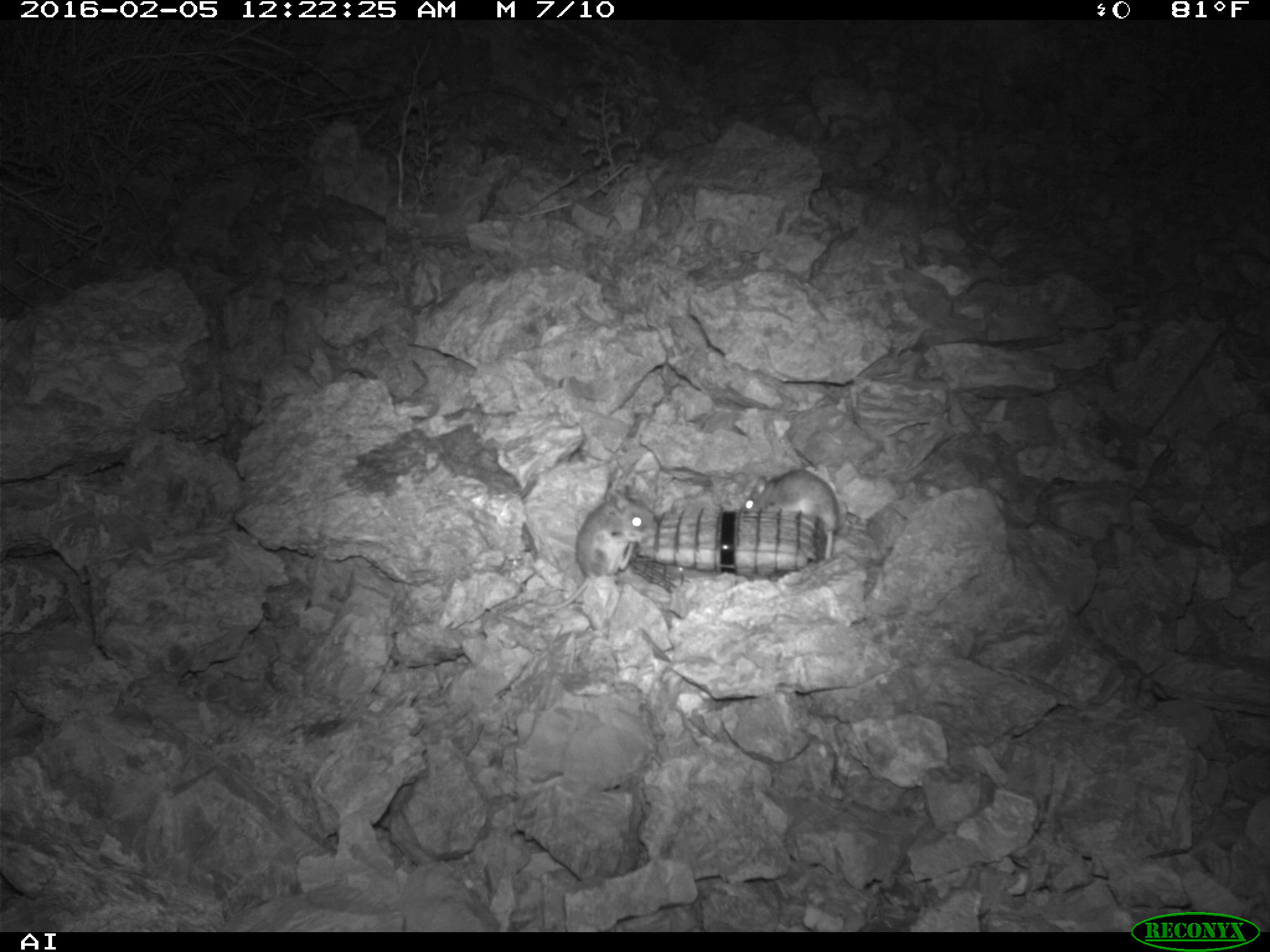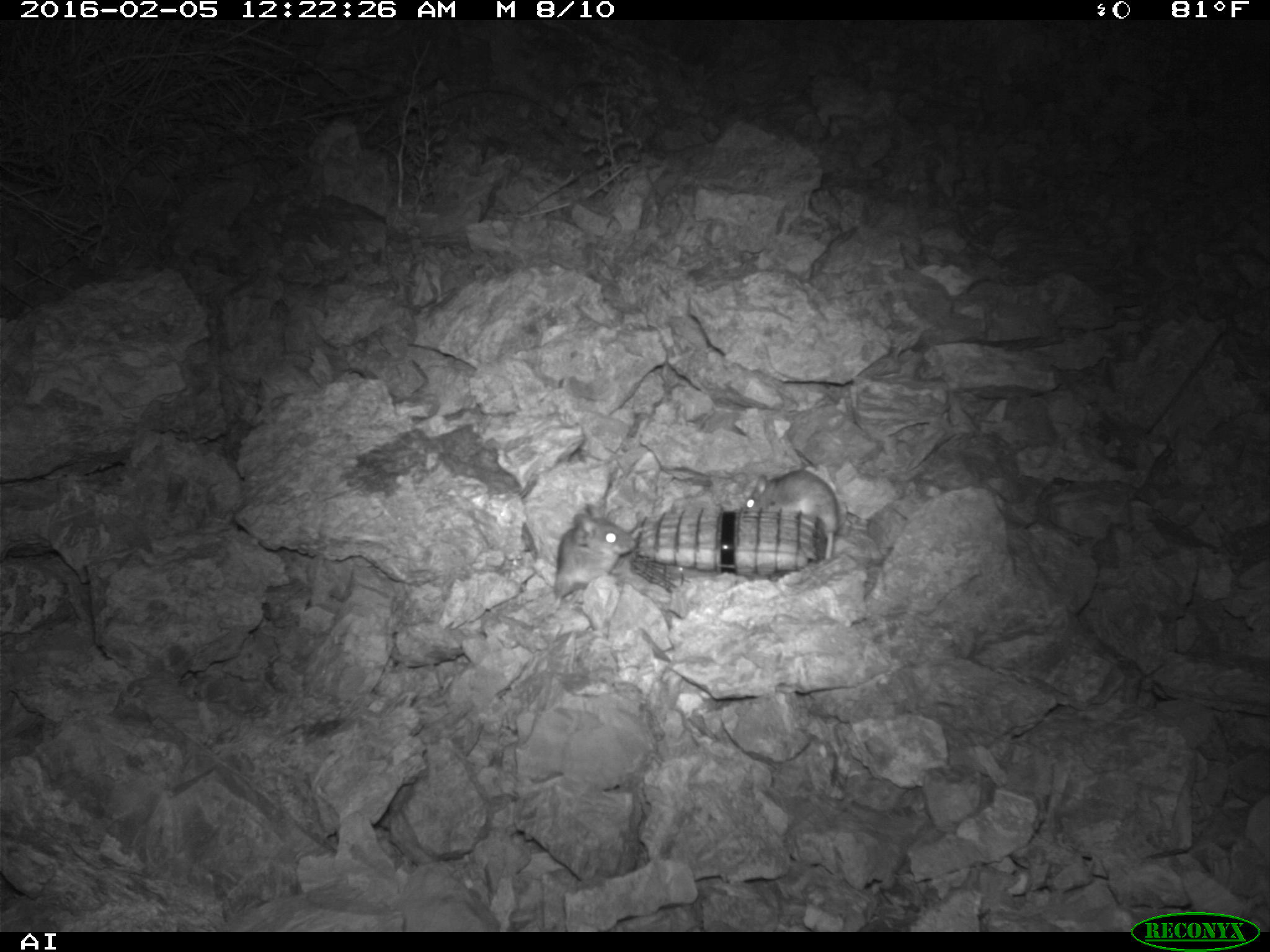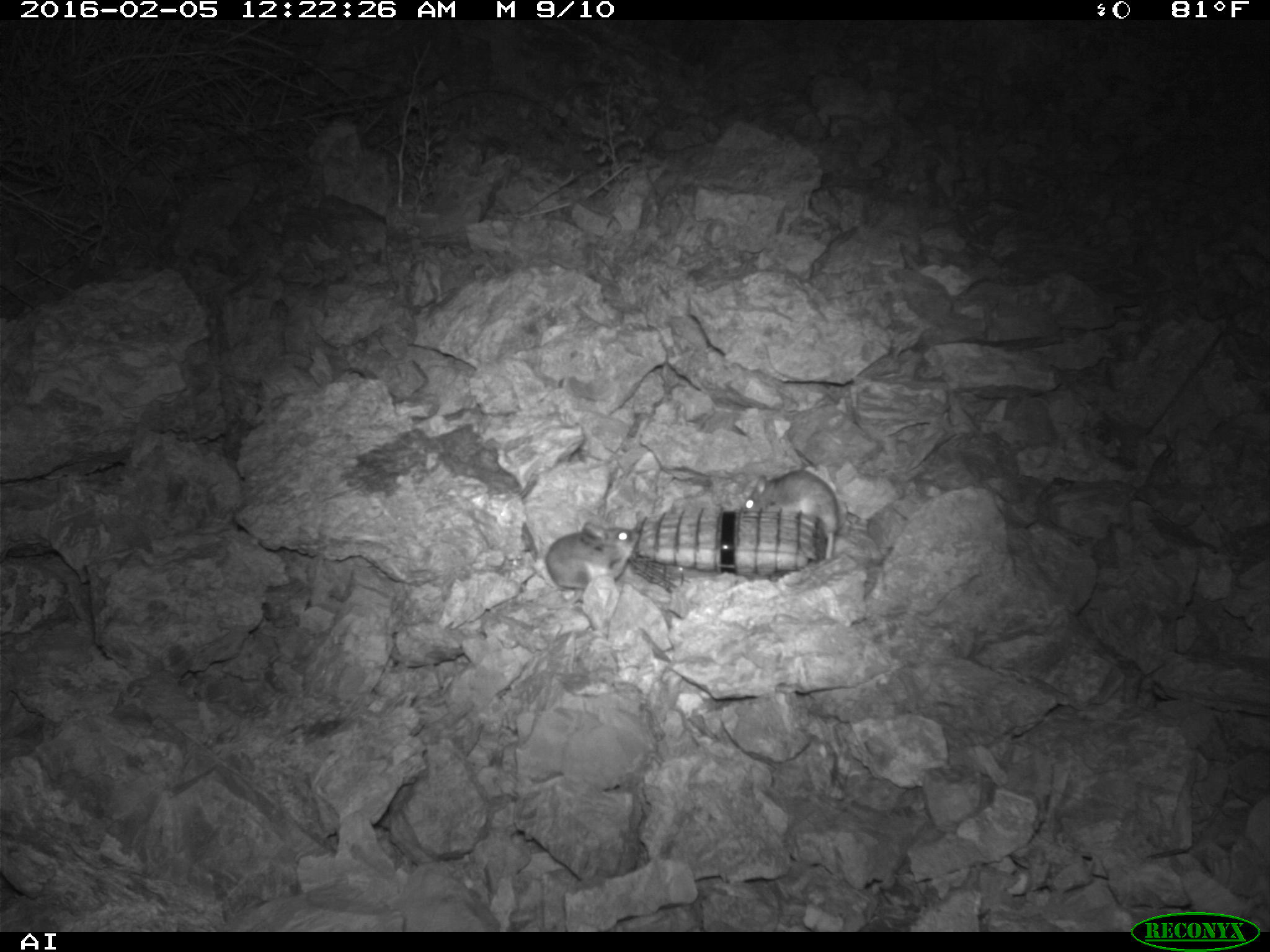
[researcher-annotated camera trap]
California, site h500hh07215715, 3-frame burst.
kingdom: Animalia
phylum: Chordata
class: Mammalia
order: Rodentia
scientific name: Rodentia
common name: rodent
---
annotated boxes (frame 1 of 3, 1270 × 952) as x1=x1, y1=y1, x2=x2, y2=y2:
rodent: x1=529, y1=483, x2=655, y2=609; x1=741, y1=470, x2=837, y2=559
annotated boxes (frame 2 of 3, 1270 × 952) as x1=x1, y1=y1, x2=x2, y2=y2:
rodent: x1=553, y1=501, x2=637, y2=612; x1=740, y1=467, x2=841, y2=558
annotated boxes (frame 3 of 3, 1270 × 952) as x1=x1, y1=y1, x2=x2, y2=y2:
rodent: x1=540, y1=522, x2=640, y2=610; x1=742, y1=470, x2=838, y2=560